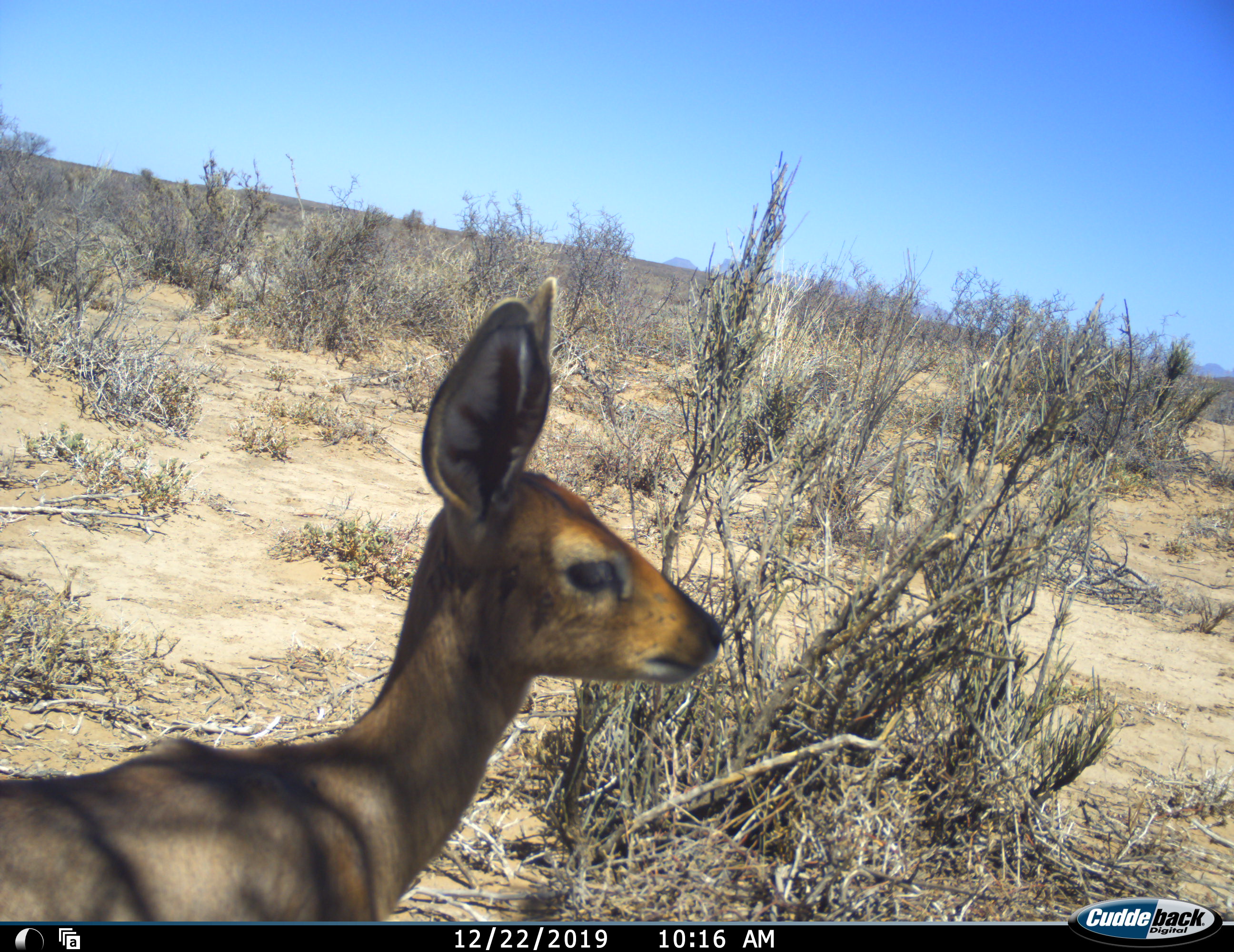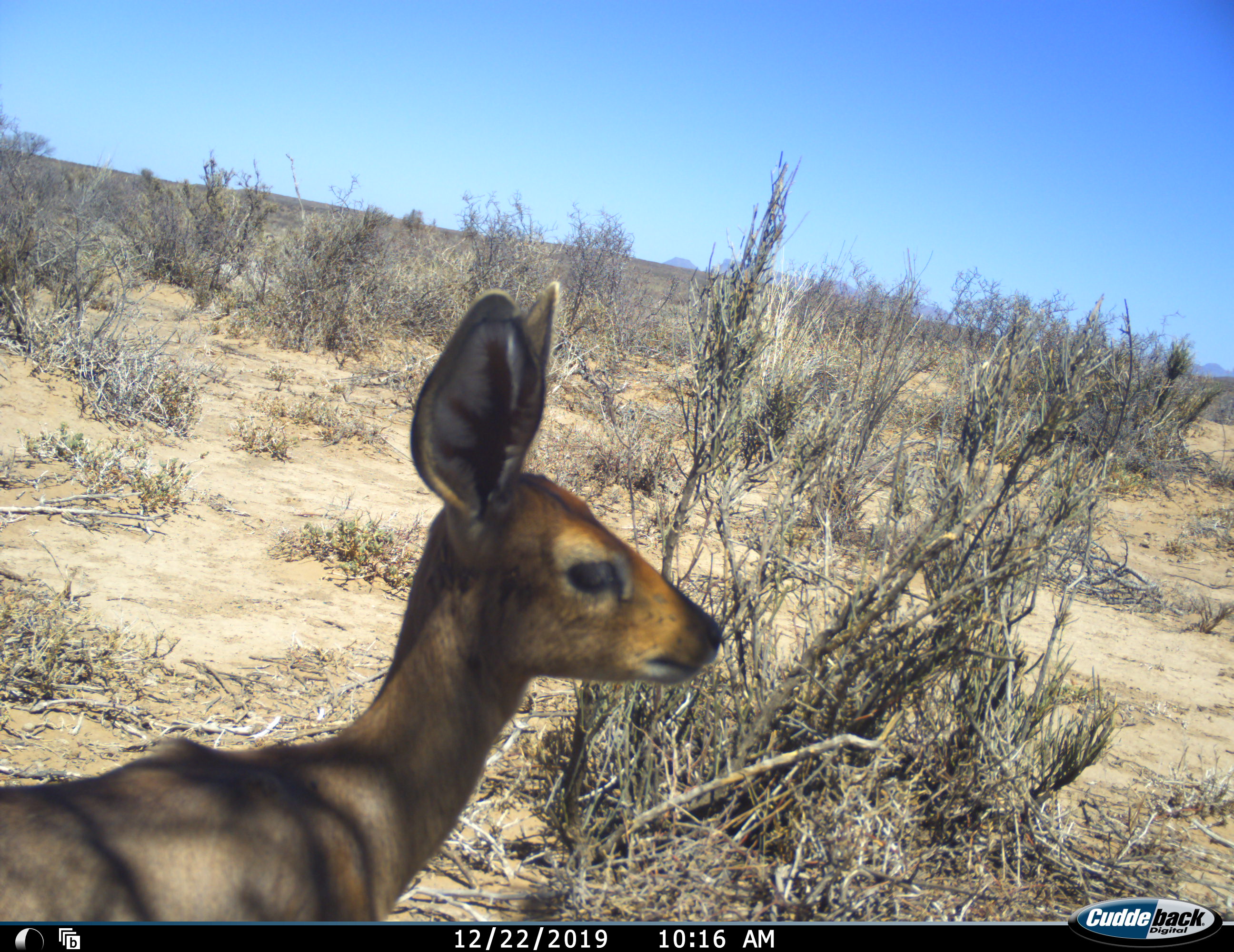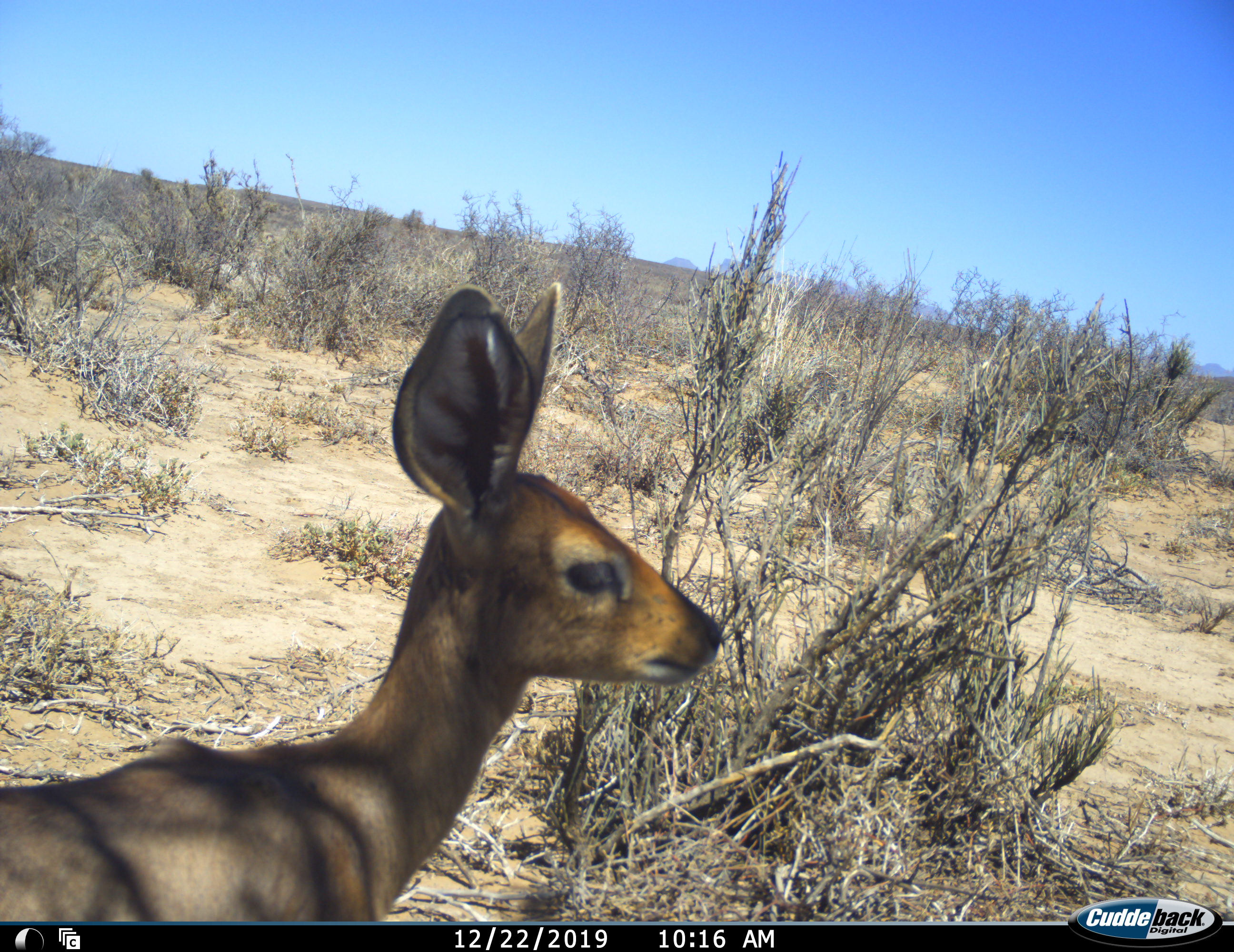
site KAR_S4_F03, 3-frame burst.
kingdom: Animalia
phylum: Chordata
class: Mammalia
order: Artiodactyla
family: Bovidae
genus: Raphicerus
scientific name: Raphicerus campestris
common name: steenbok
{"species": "steenbok (Raphicerus campestris)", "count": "1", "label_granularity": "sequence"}